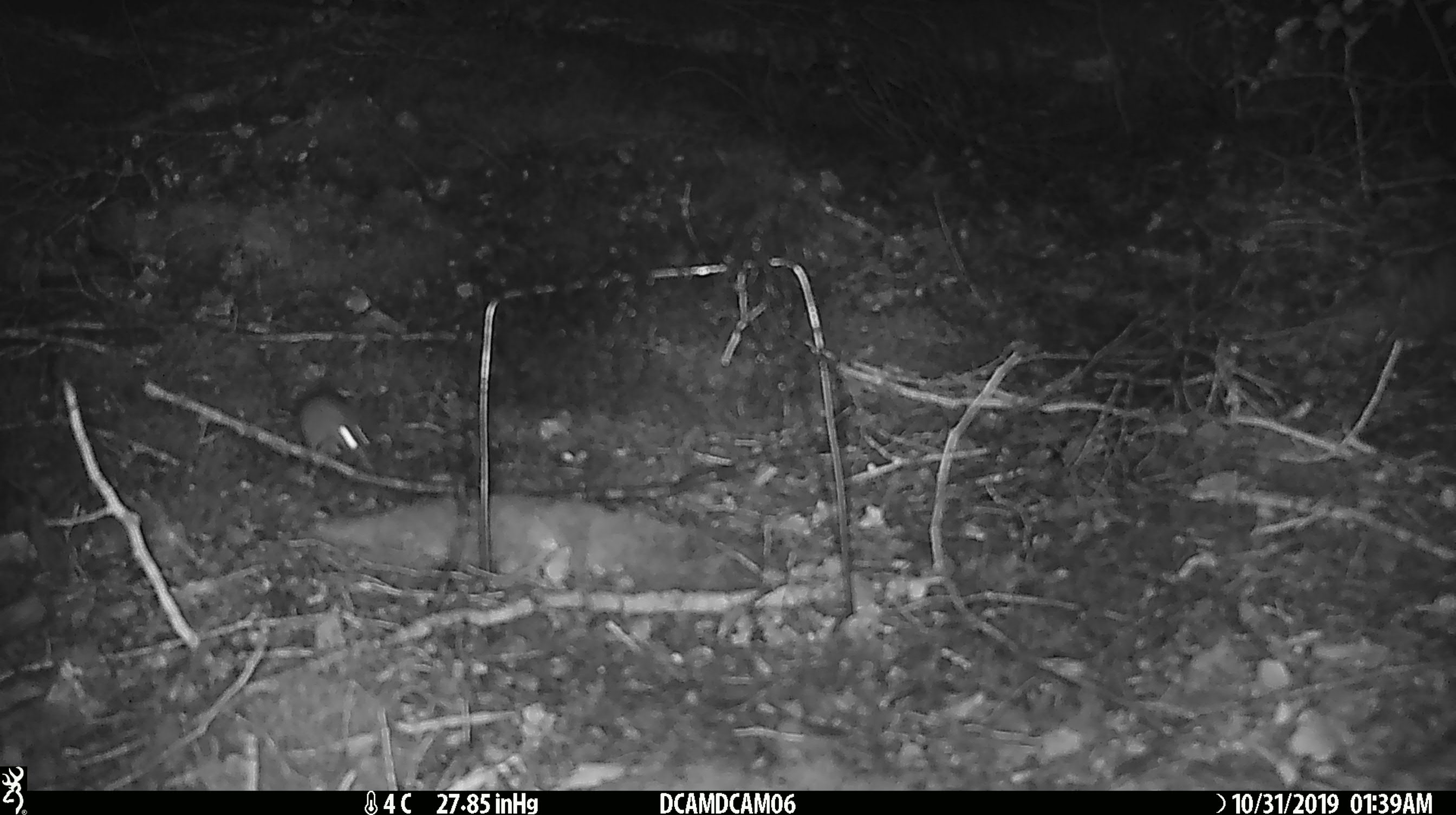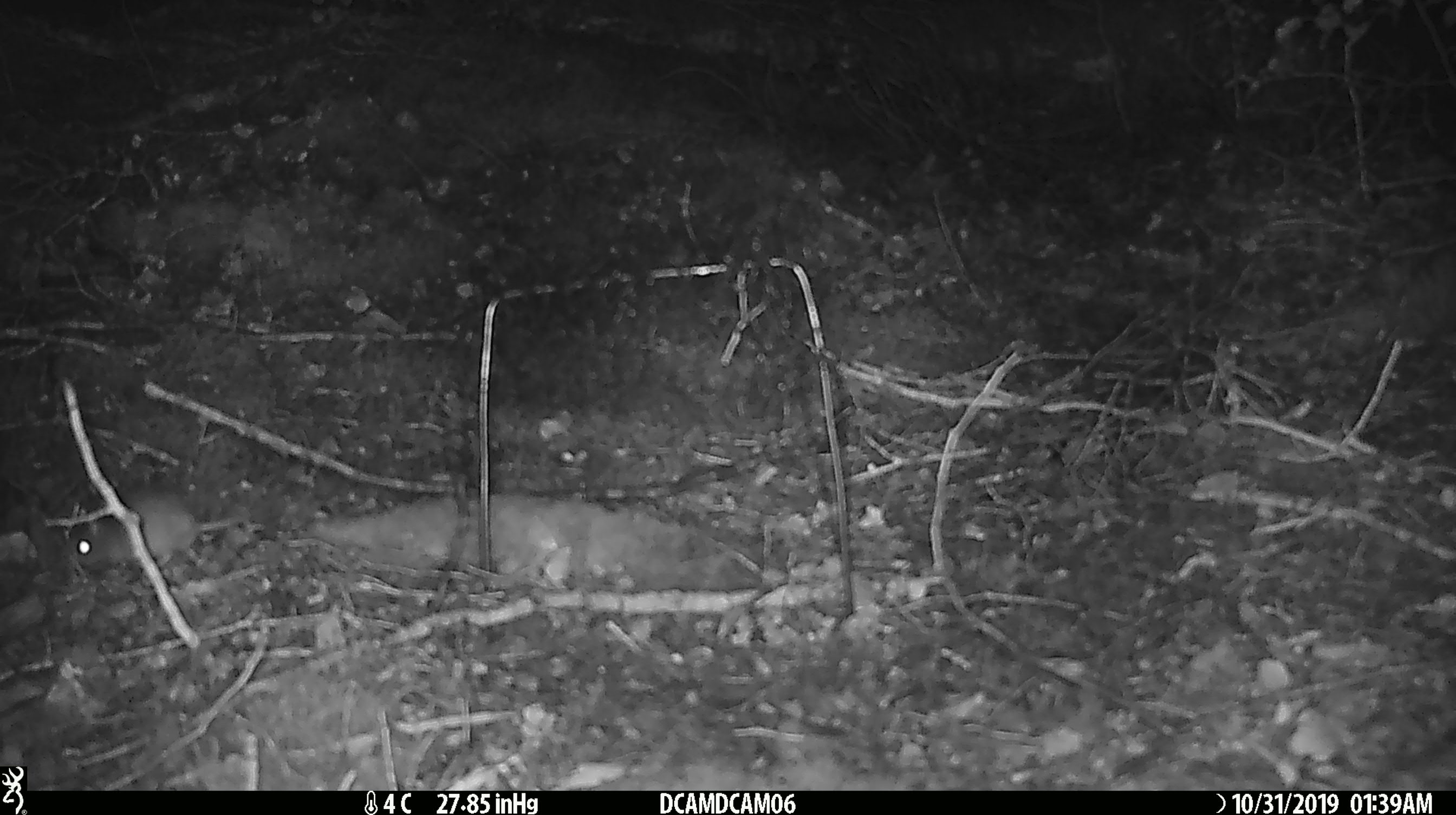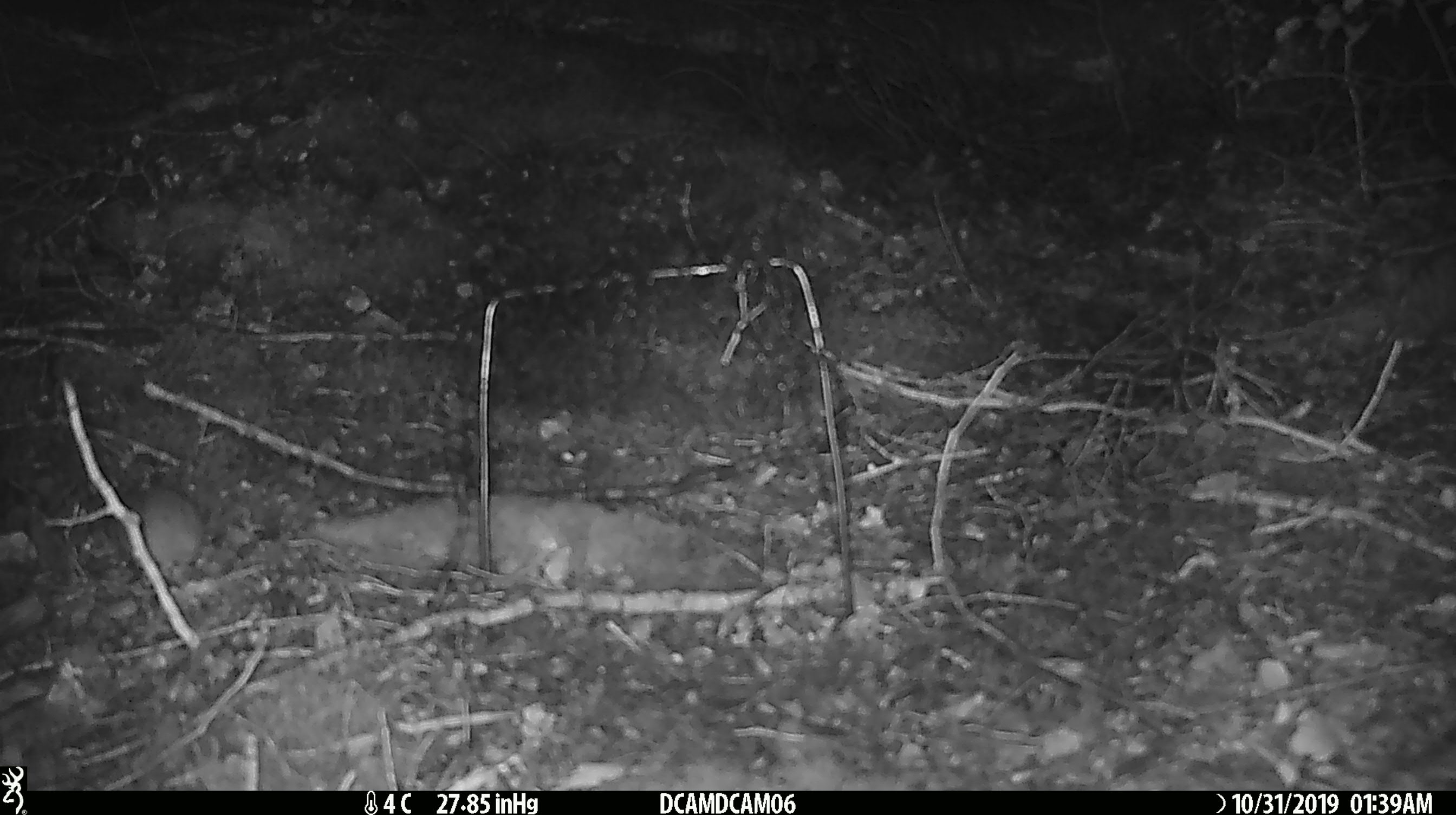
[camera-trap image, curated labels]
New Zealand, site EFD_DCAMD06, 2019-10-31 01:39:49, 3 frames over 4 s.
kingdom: Animalia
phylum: Chordata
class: Mammalia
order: Rodentia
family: Muridae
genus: Mus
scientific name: Mus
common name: mouse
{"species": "mouse (Mus)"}